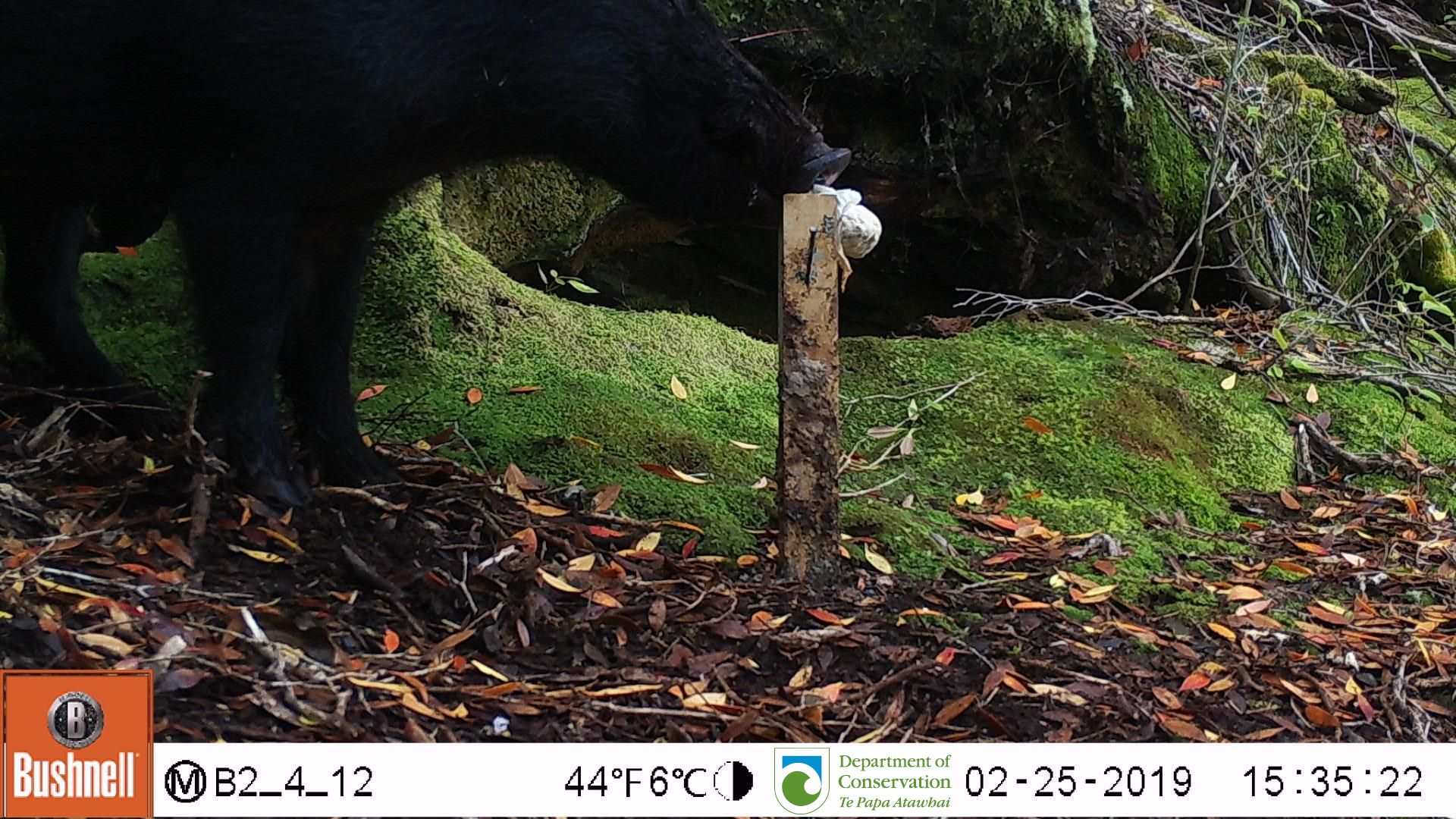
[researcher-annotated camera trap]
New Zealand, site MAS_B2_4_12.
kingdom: Animalia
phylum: Chordata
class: Mammalia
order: Artiodactyla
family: Suidae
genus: Sus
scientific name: Sus scrofa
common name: pig